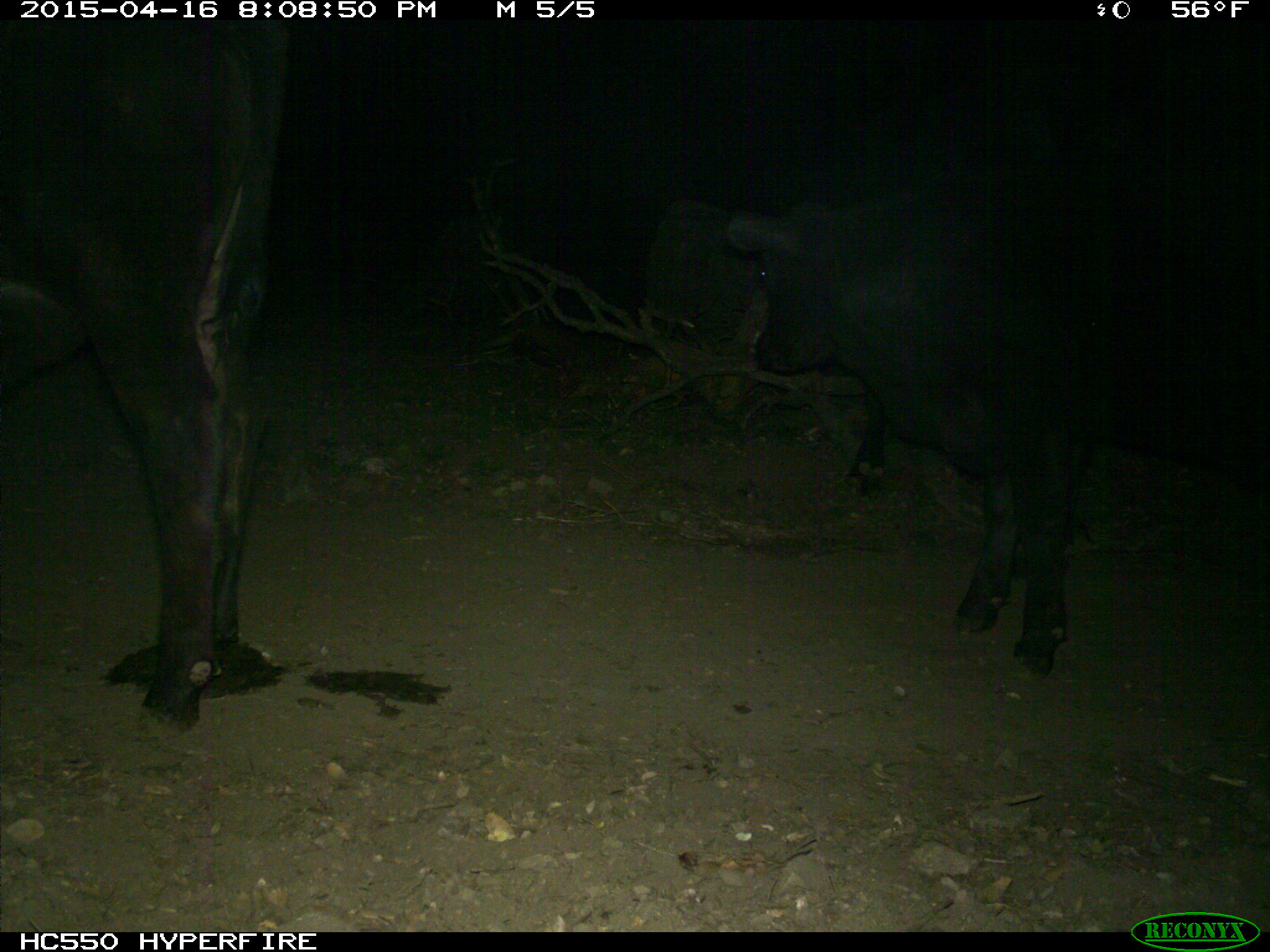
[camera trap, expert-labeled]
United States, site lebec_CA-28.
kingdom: Animalia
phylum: Chordata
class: Mammalia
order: Artiodactyla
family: Bovidae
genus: Bos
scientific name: Bos taurus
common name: domestic cow